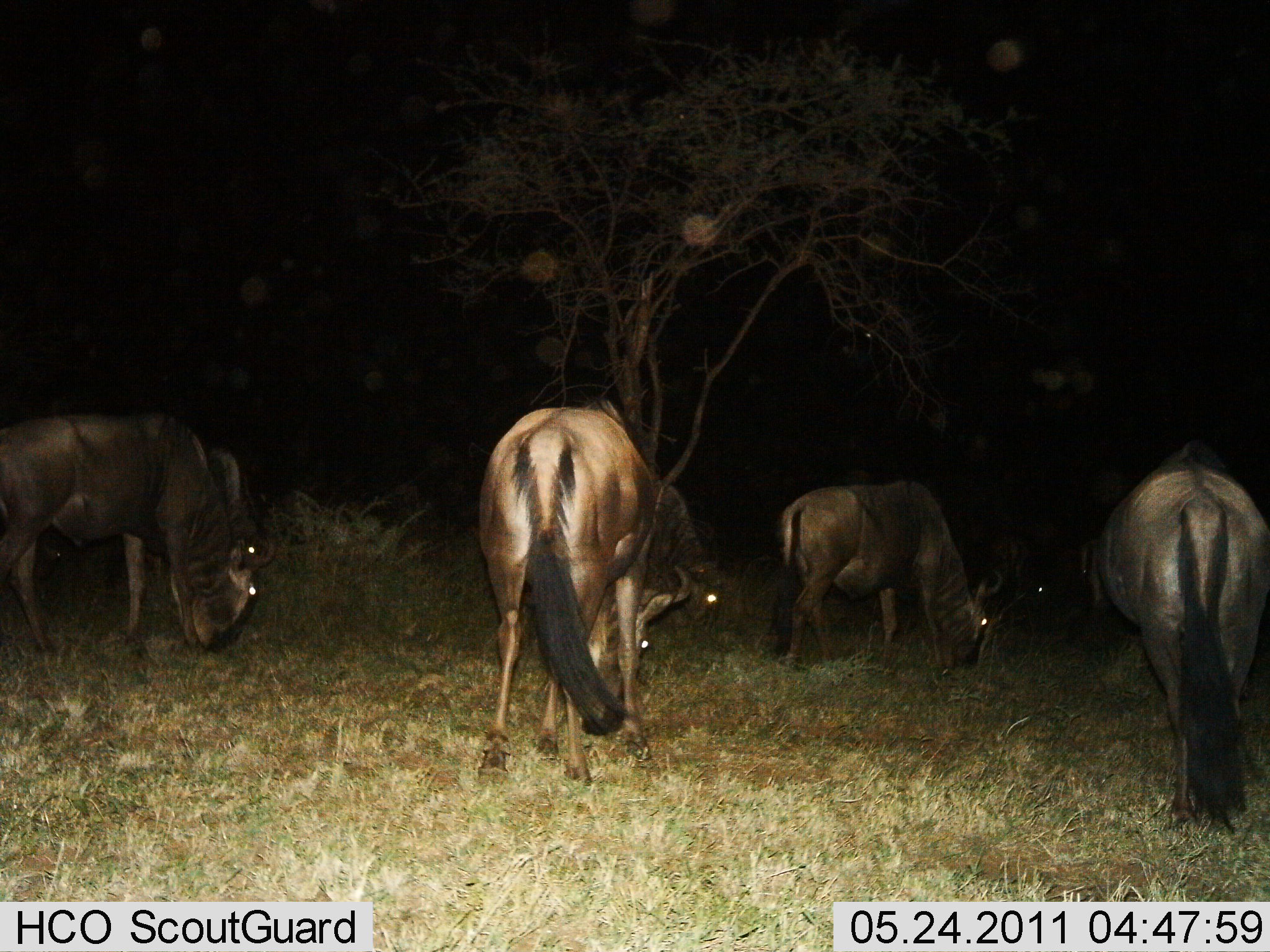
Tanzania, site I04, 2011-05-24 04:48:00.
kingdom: Animalia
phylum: Chordata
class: Mammalia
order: Artiodactyla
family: Bovidae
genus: Connochaetes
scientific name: Connochaetes taurinus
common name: blue wildebeest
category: wildebeest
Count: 5.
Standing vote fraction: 25%.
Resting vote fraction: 0%.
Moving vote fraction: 0%.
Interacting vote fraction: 0%.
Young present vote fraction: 0%.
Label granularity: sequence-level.